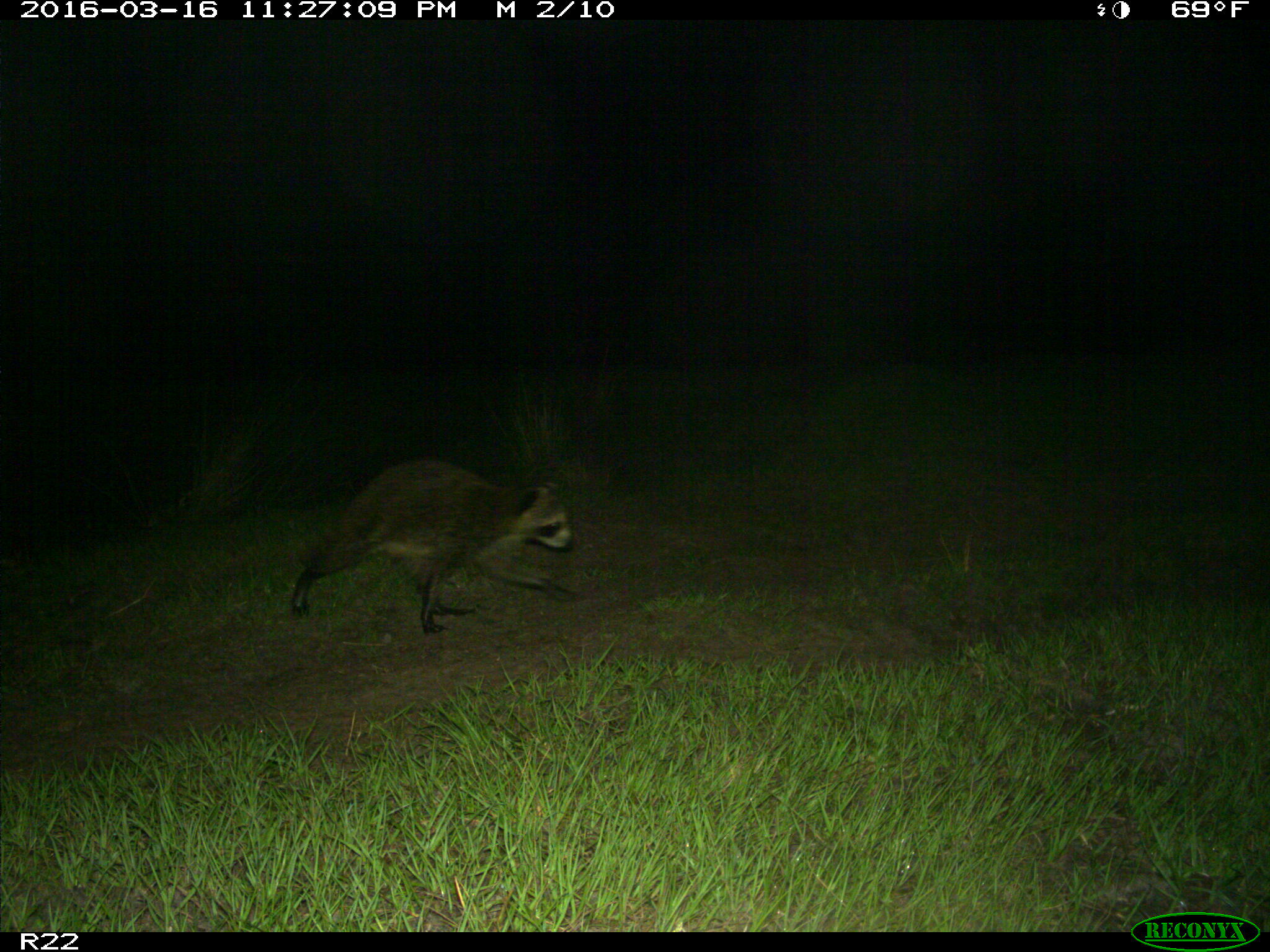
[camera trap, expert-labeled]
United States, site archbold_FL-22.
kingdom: Animalia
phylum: Chordata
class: Mammalia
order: Carnivora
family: Procyonidae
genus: Procyon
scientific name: Procyon lotor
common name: common raccoon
Procyon lotor (common raccoon).